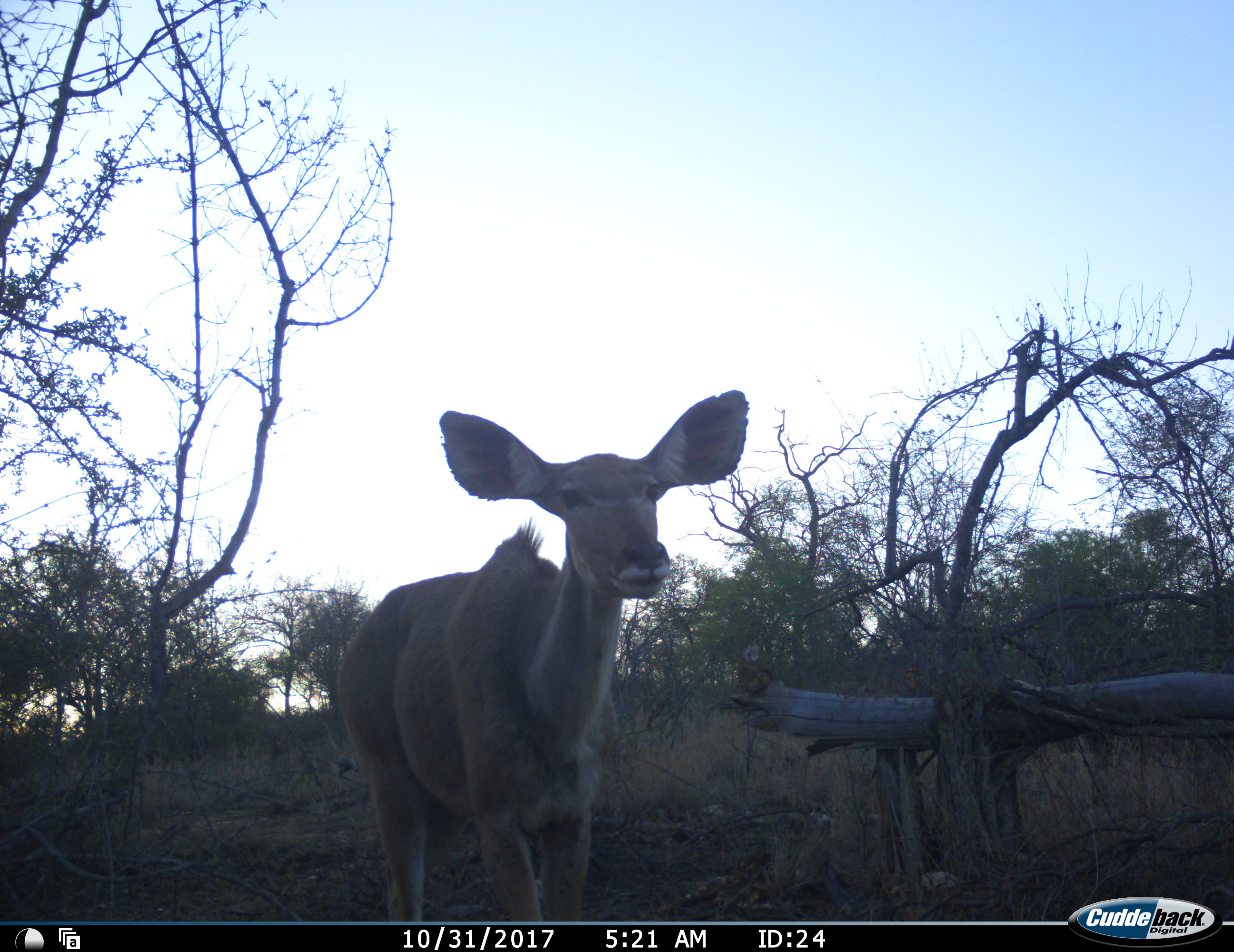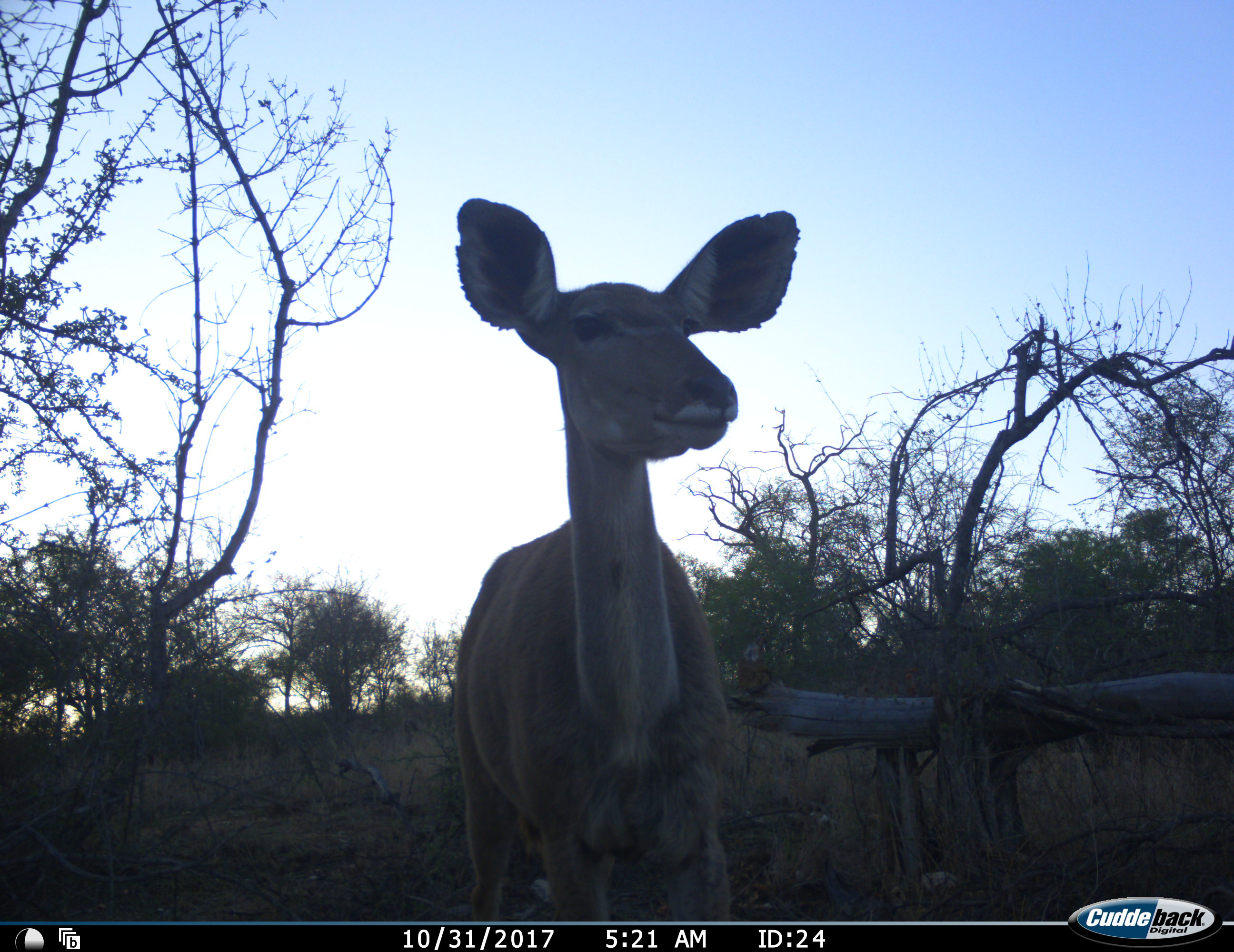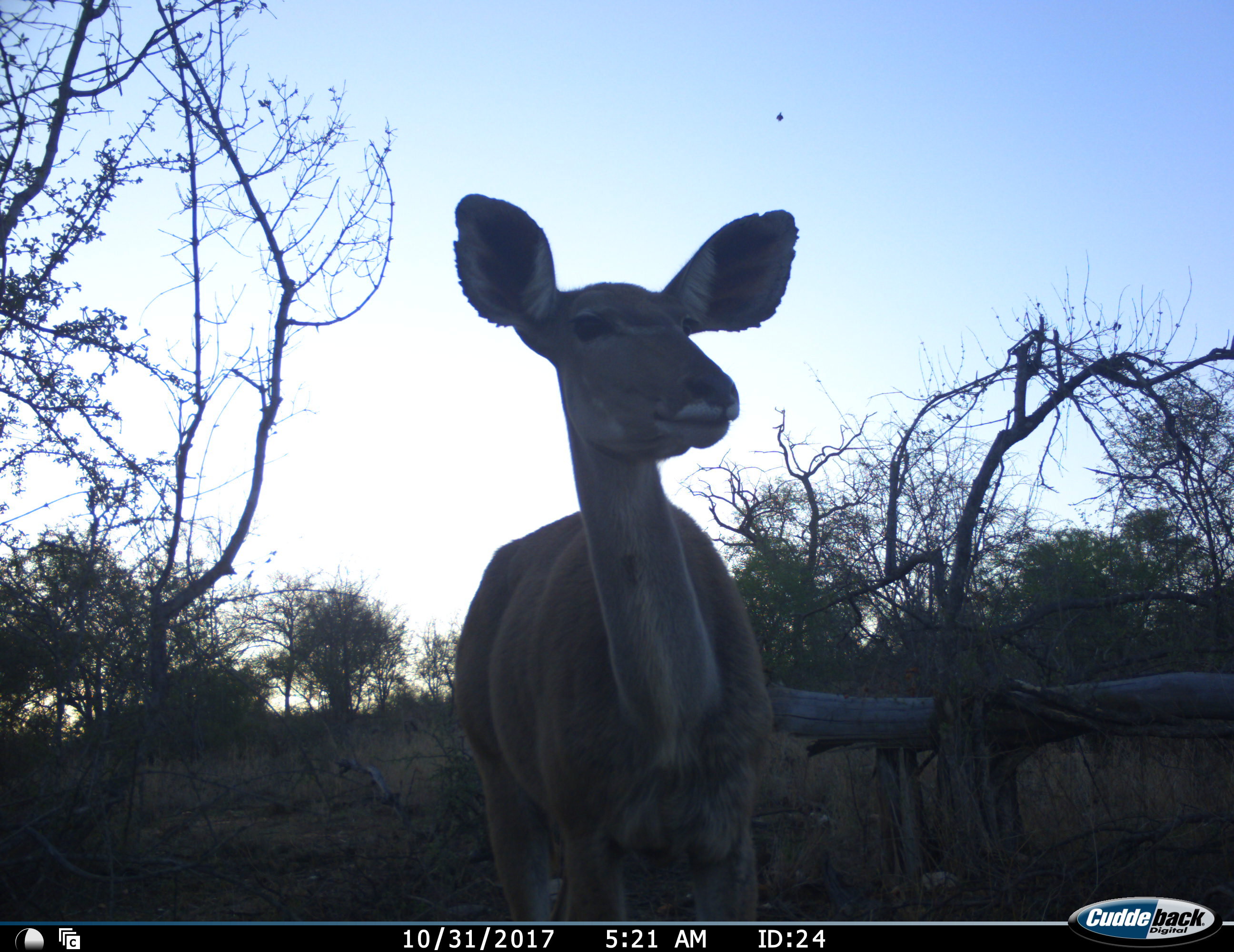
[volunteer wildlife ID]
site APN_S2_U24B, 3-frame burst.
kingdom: Animalia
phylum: Chordata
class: Mammalia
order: Artiodactyla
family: Bovidae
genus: Tragelaphus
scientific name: Tragelaphus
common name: kudu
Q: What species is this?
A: Kudu (Tragelaphus).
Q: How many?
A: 1.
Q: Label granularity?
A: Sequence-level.